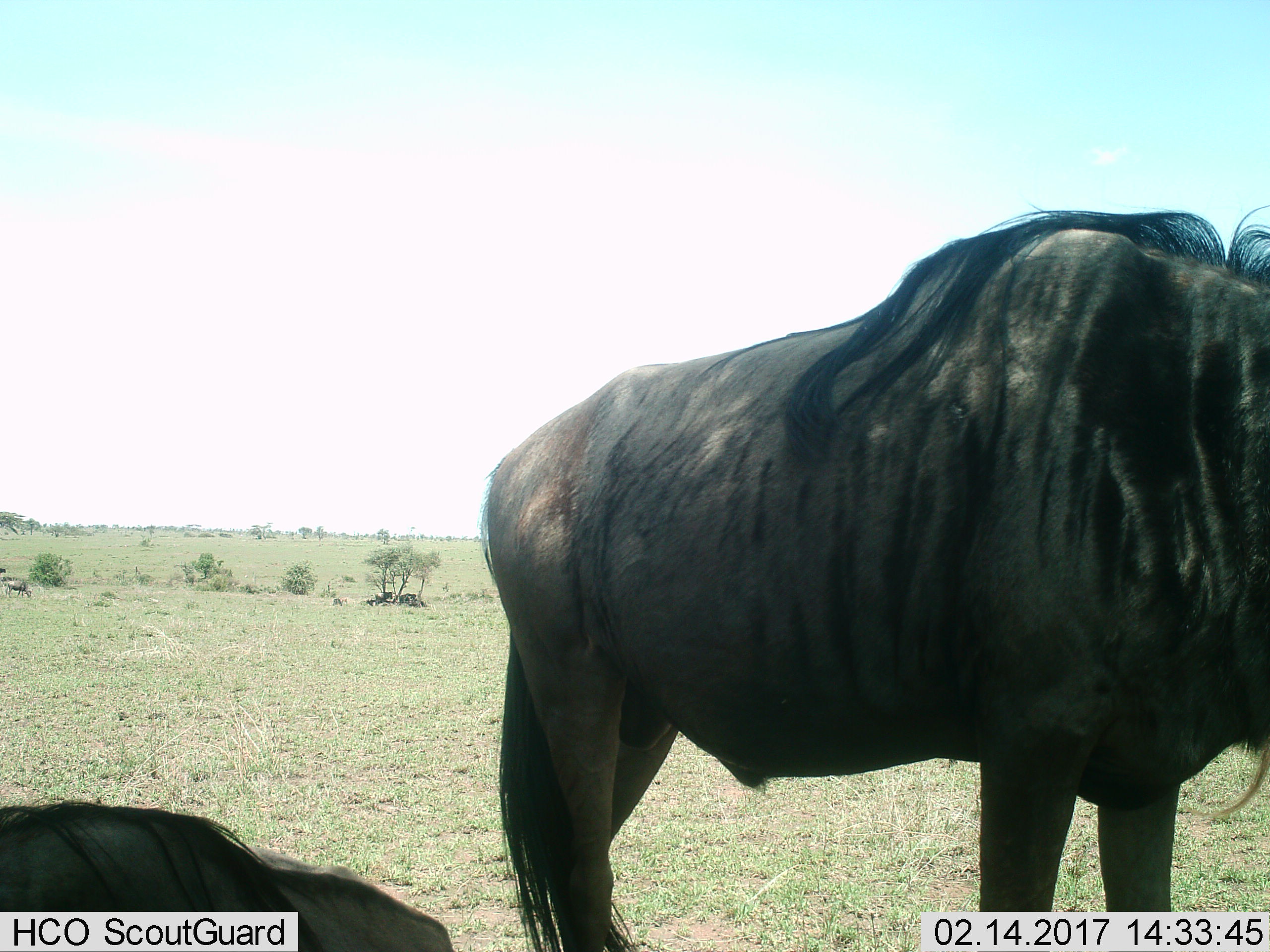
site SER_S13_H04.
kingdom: Animalia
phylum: Chordata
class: Mammalia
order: Artiodactyla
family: Bovidae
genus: Connochaetes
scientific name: Connochaetes taurinus taurinus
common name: blue wildebeest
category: wildebeestblue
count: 6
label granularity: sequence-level